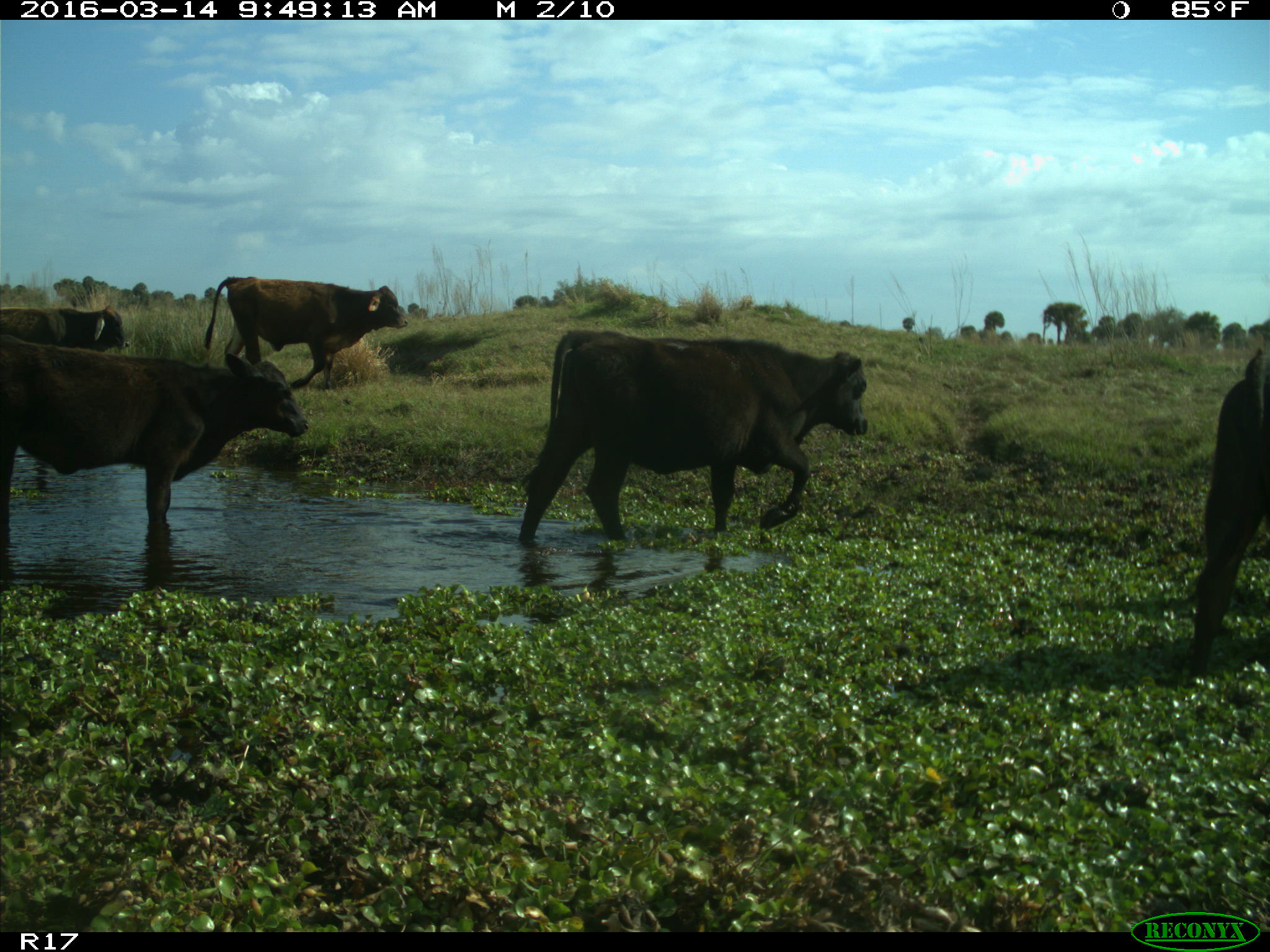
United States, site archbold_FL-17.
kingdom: Animalia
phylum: Chordata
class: Mammalia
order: Artiodactyla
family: Bovidae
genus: Bos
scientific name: Bos taurus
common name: domestic cow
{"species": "Bos taurus (domestic cow)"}